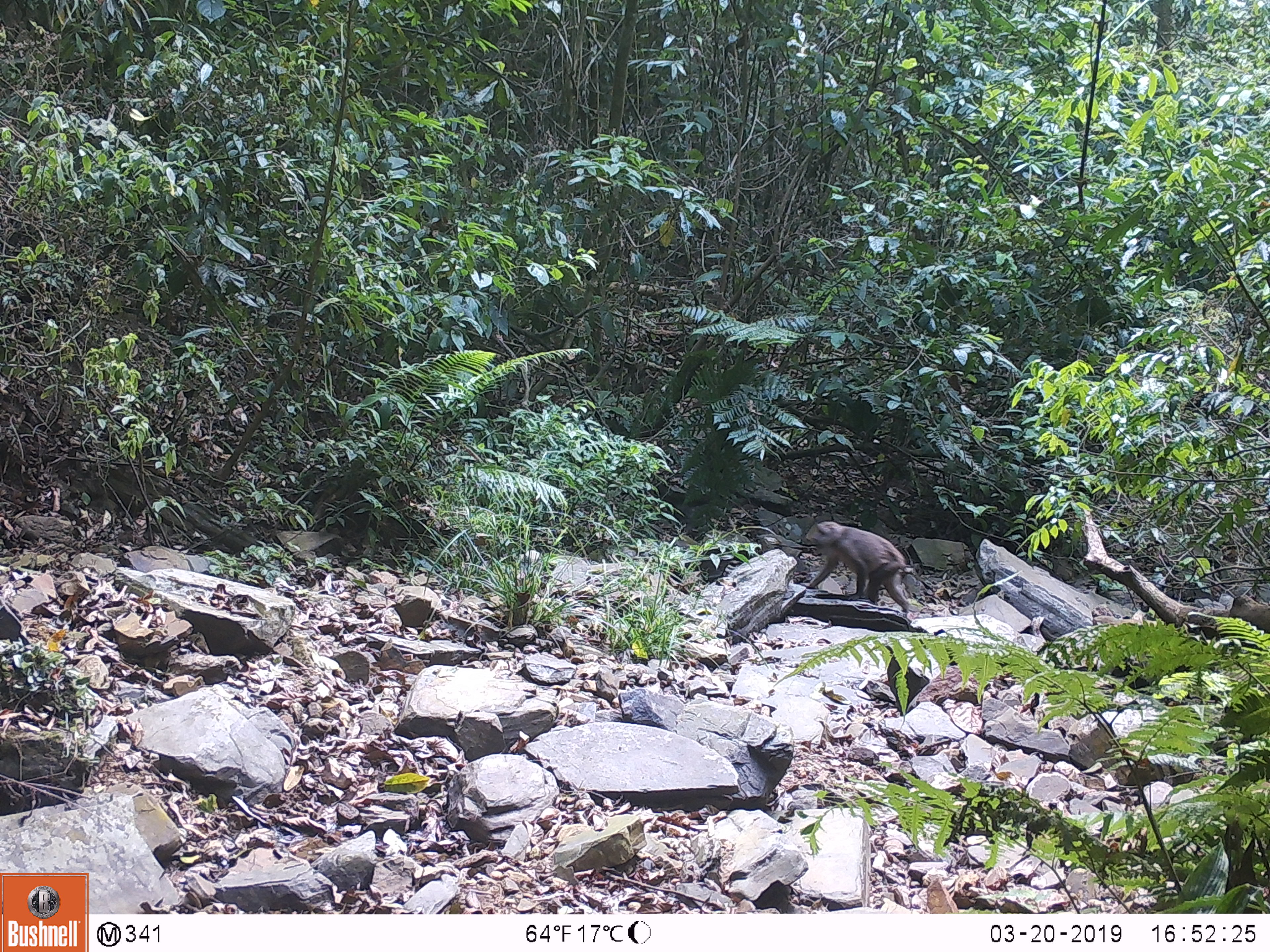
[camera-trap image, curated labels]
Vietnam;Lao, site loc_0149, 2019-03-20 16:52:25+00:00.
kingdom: Animalia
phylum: Chordata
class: Mammalia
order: Primates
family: Cercopithecidae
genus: Macaca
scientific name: Macaca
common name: macaques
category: assam or rhesus macaque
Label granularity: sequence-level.